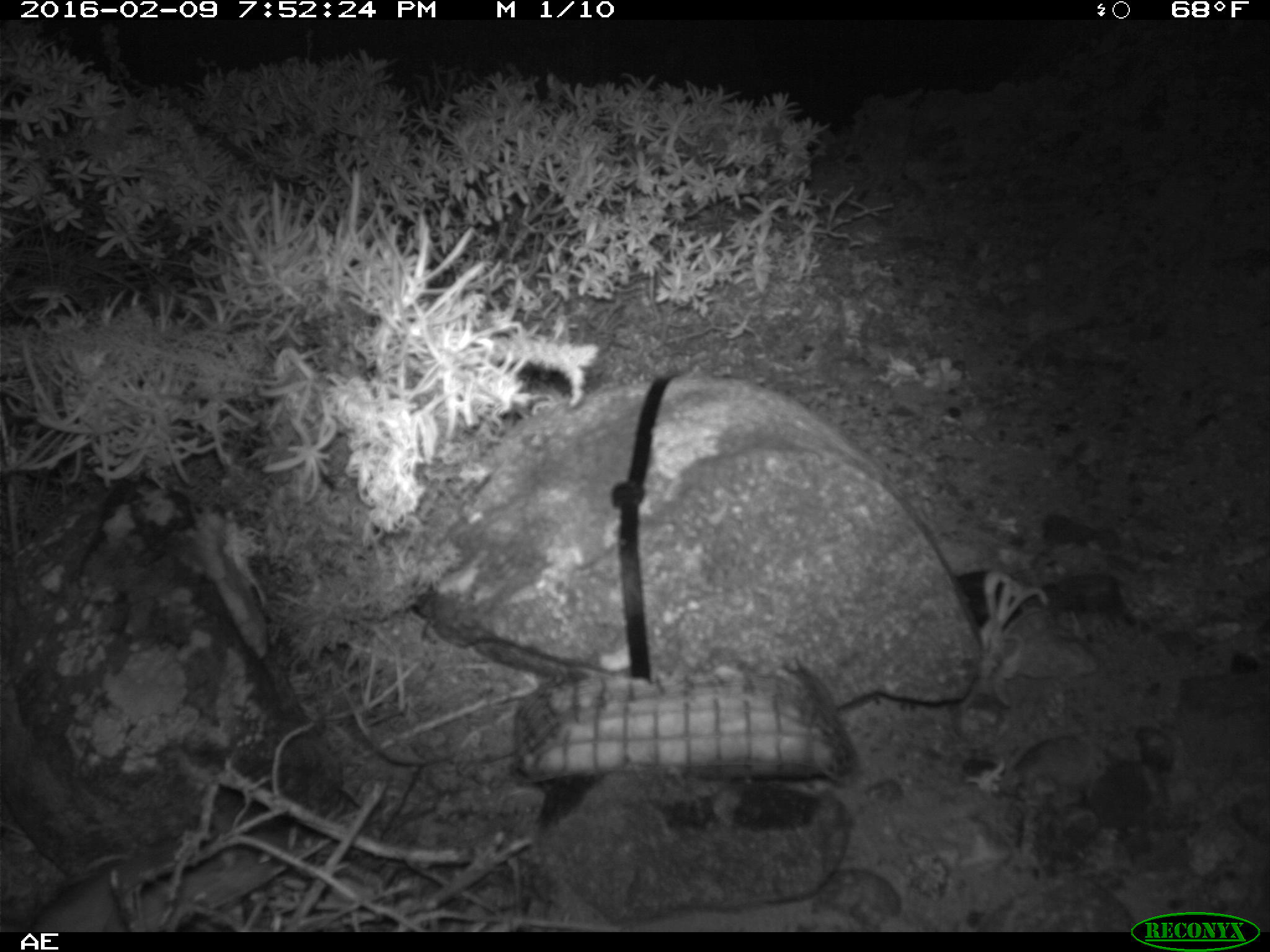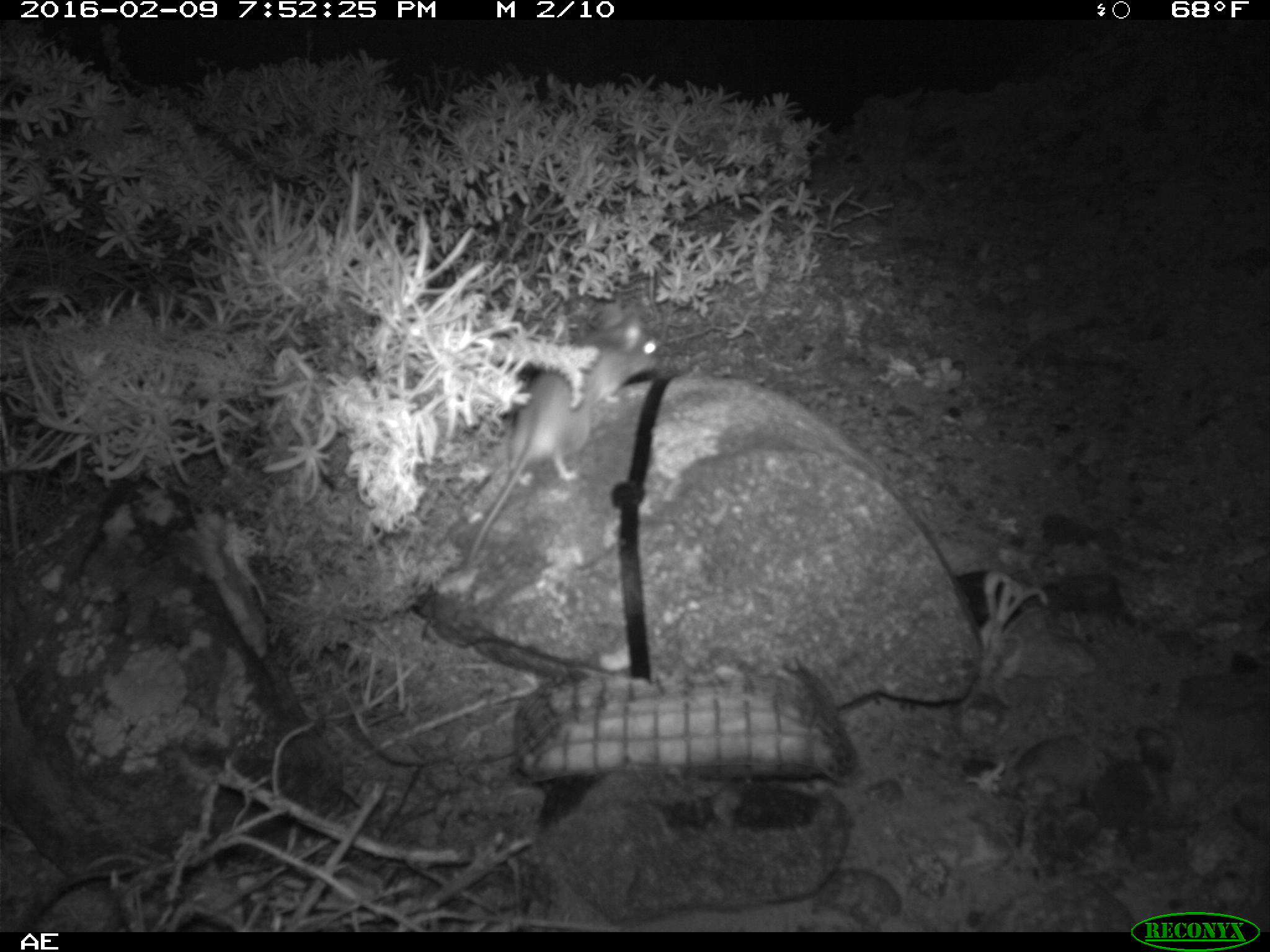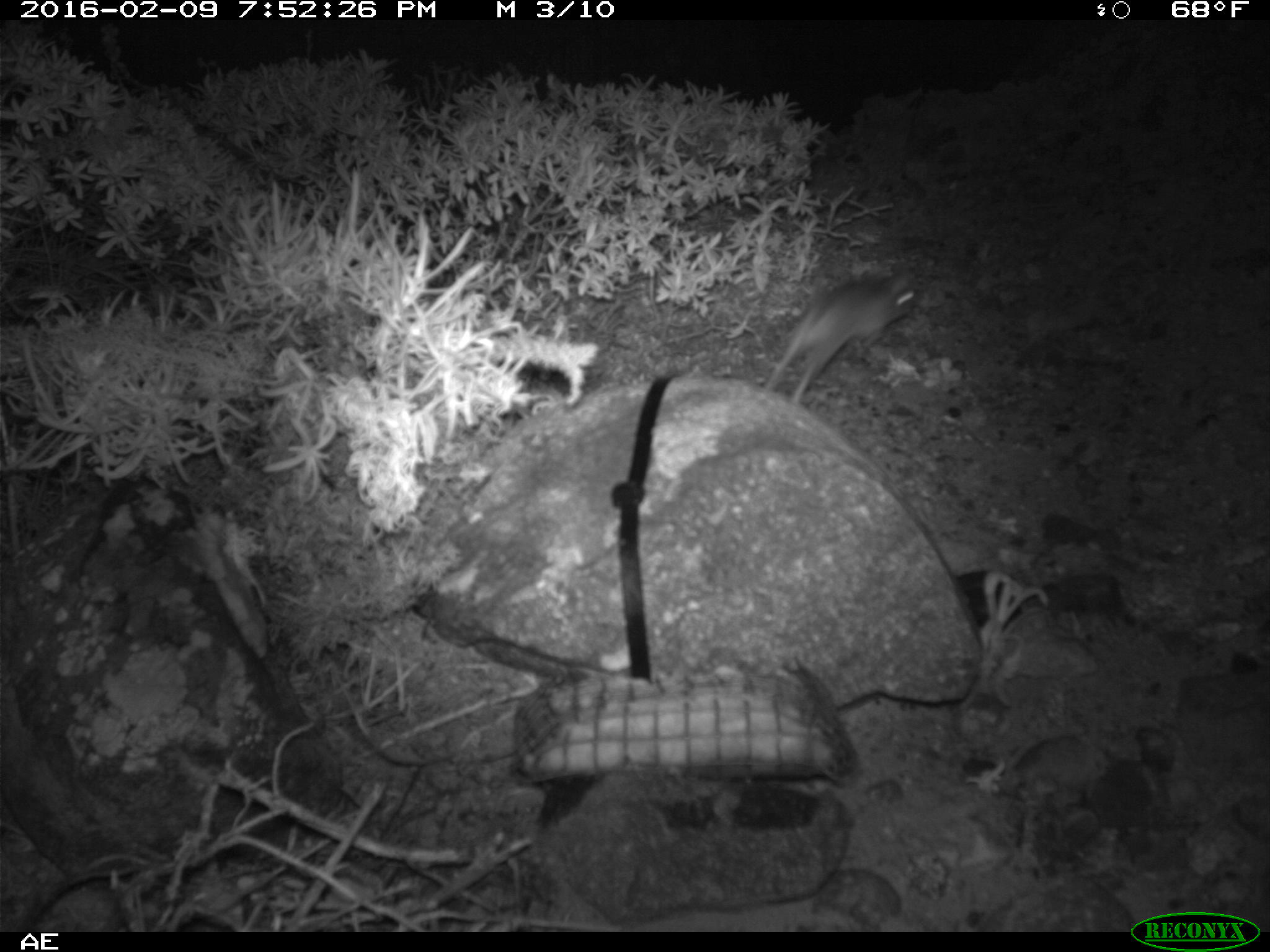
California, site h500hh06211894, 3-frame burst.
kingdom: Animalia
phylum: Chordata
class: Mammalia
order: Rodentia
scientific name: Rodentia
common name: rodent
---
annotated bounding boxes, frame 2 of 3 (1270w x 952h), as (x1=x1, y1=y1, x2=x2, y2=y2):
rodent: (x1=464, y1=303, x2=659, y2=570)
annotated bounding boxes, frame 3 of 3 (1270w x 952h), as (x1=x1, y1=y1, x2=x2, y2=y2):
rodent: (x1=763, y1=264, x2=916, y2=405)